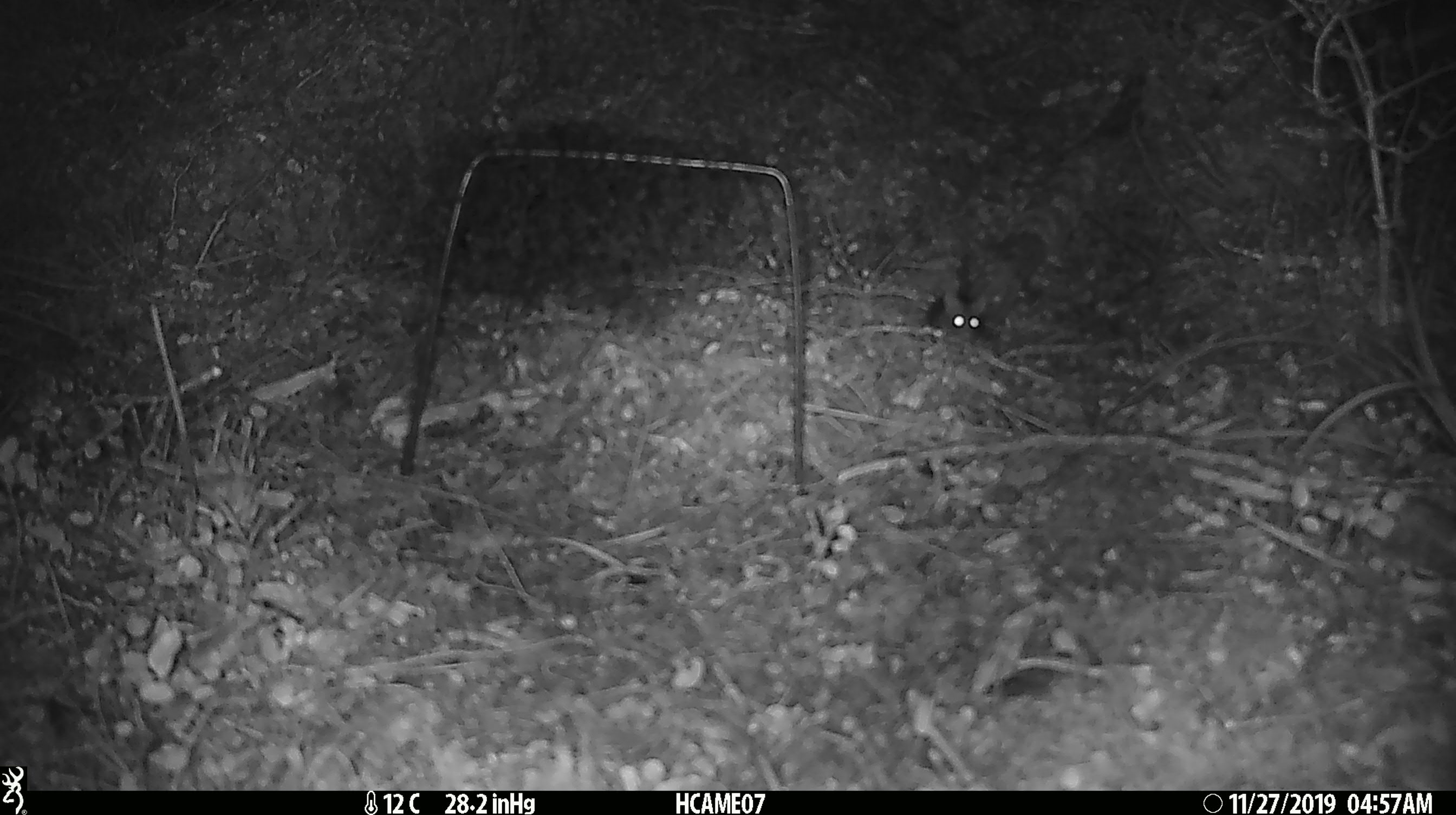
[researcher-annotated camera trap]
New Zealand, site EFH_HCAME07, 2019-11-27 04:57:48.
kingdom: Animalia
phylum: Chordata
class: Mammalia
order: Rodentia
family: Muridae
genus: Mus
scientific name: Mus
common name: mouse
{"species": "mouse (Mus)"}